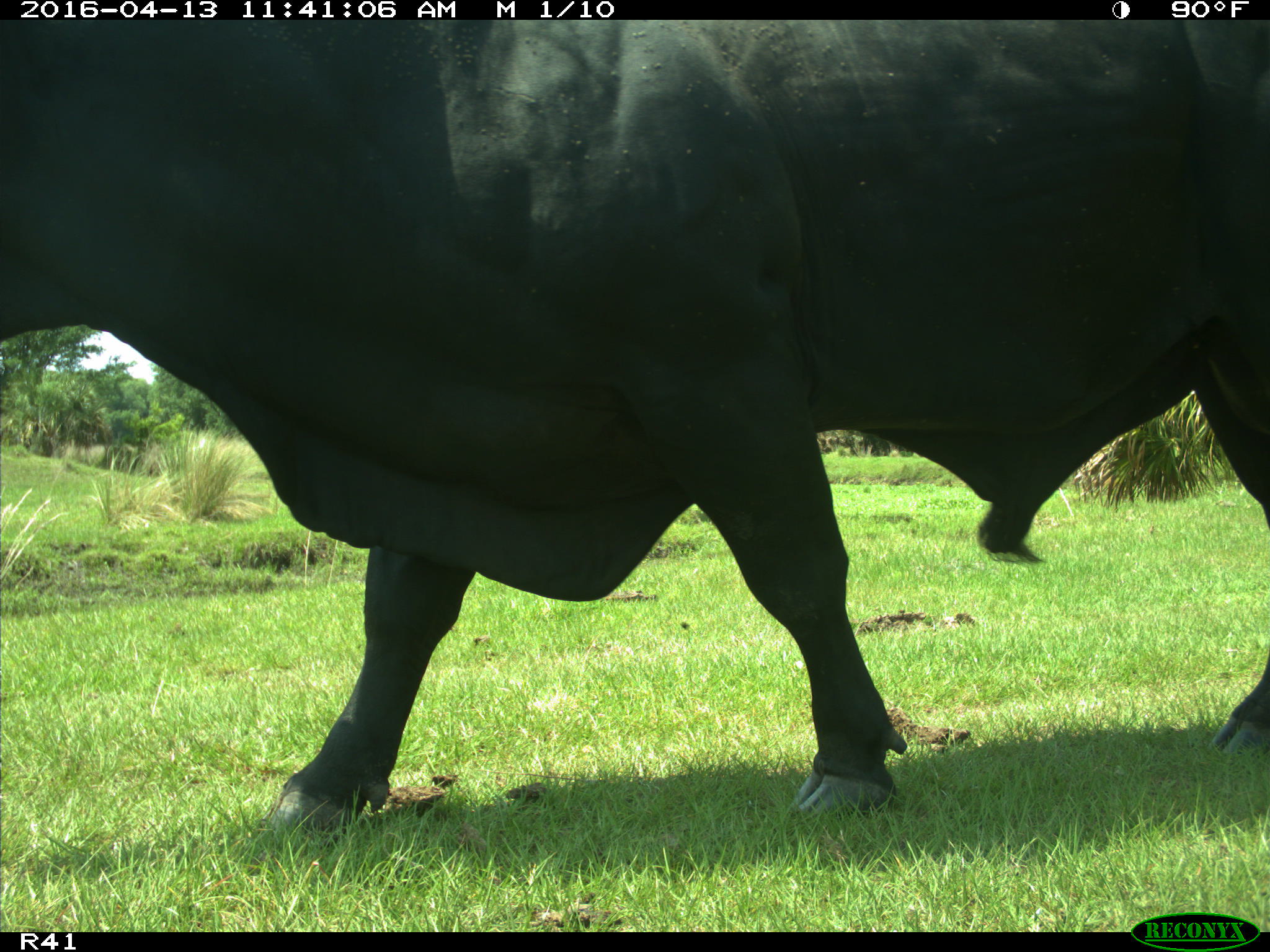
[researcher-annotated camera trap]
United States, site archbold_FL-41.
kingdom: Animalia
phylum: Chordata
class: Mammalia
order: Artiodactyla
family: Bovidae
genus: Bos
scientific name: Bos taurus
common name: domestic cow